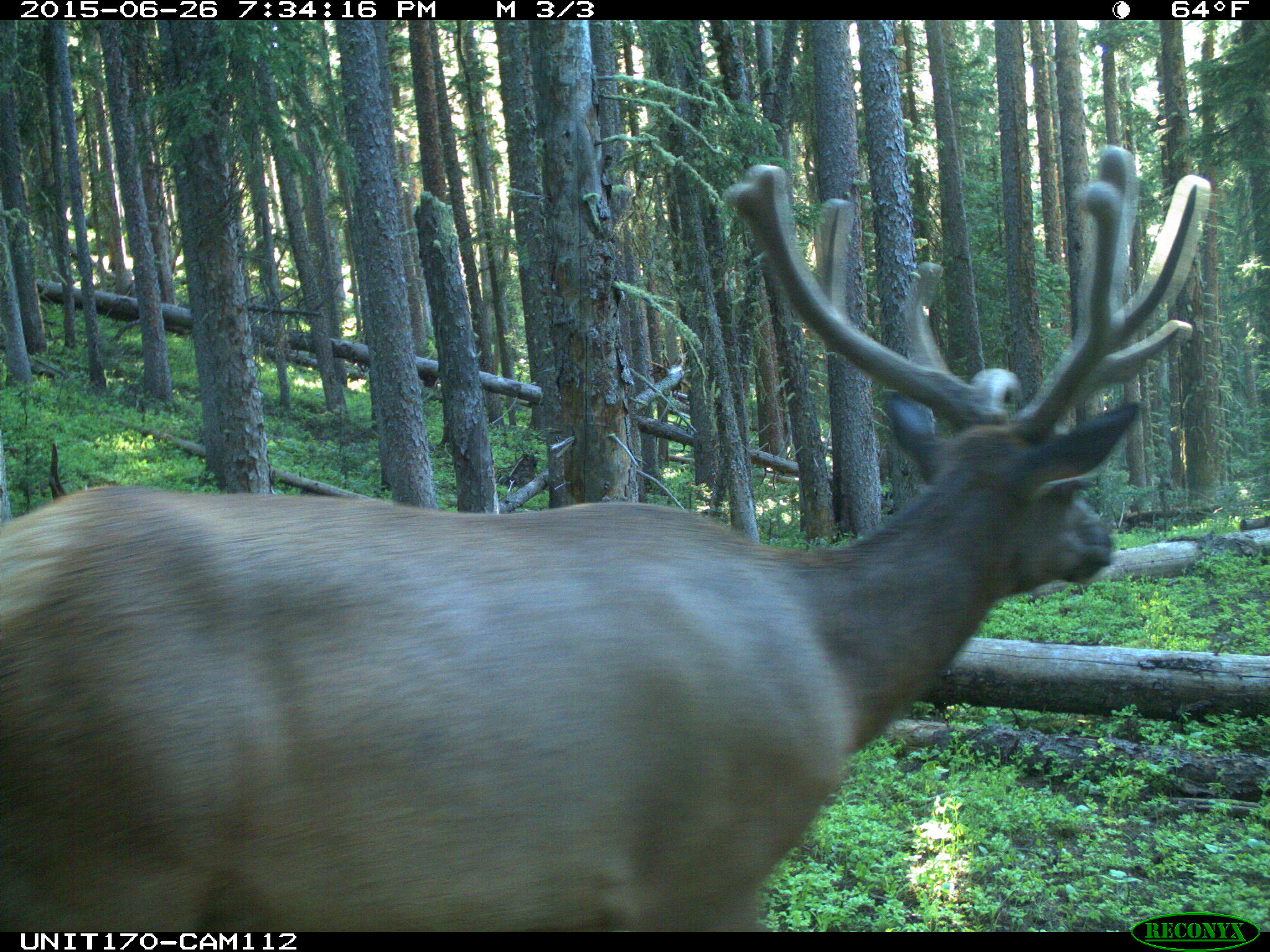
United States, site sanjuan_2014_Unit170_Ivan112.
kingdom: Animalia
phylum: Chordata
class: Mammalia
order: Artiodactyla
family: Cervidae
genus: Cervus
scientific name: Cervus elaphus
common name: red deer